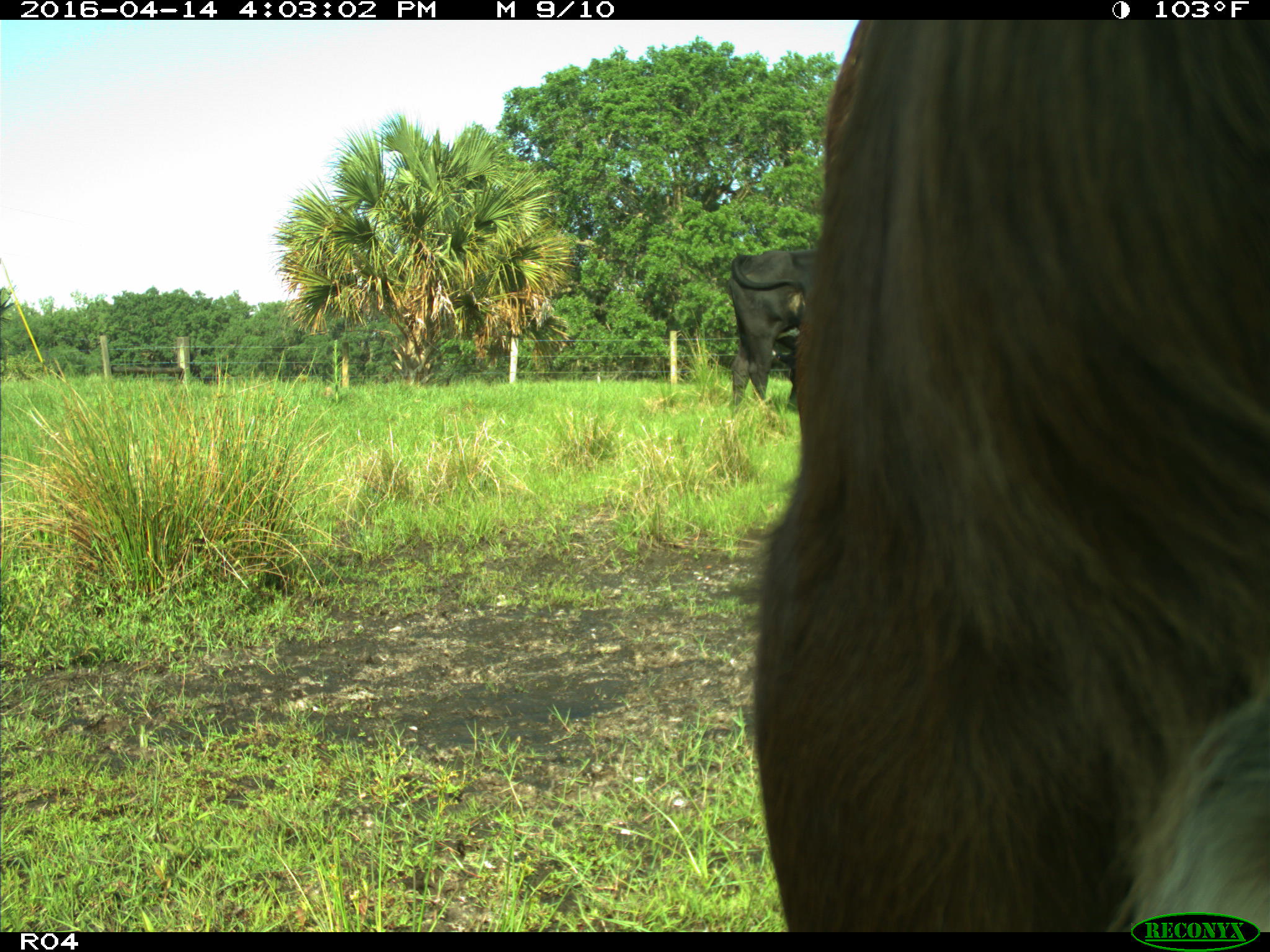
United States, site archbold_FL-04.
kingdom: Animalia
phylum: Chordata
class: Mammalia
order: Artiodactyla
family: Bovidae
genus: Bos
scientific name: Bos taurus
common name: domestic cow